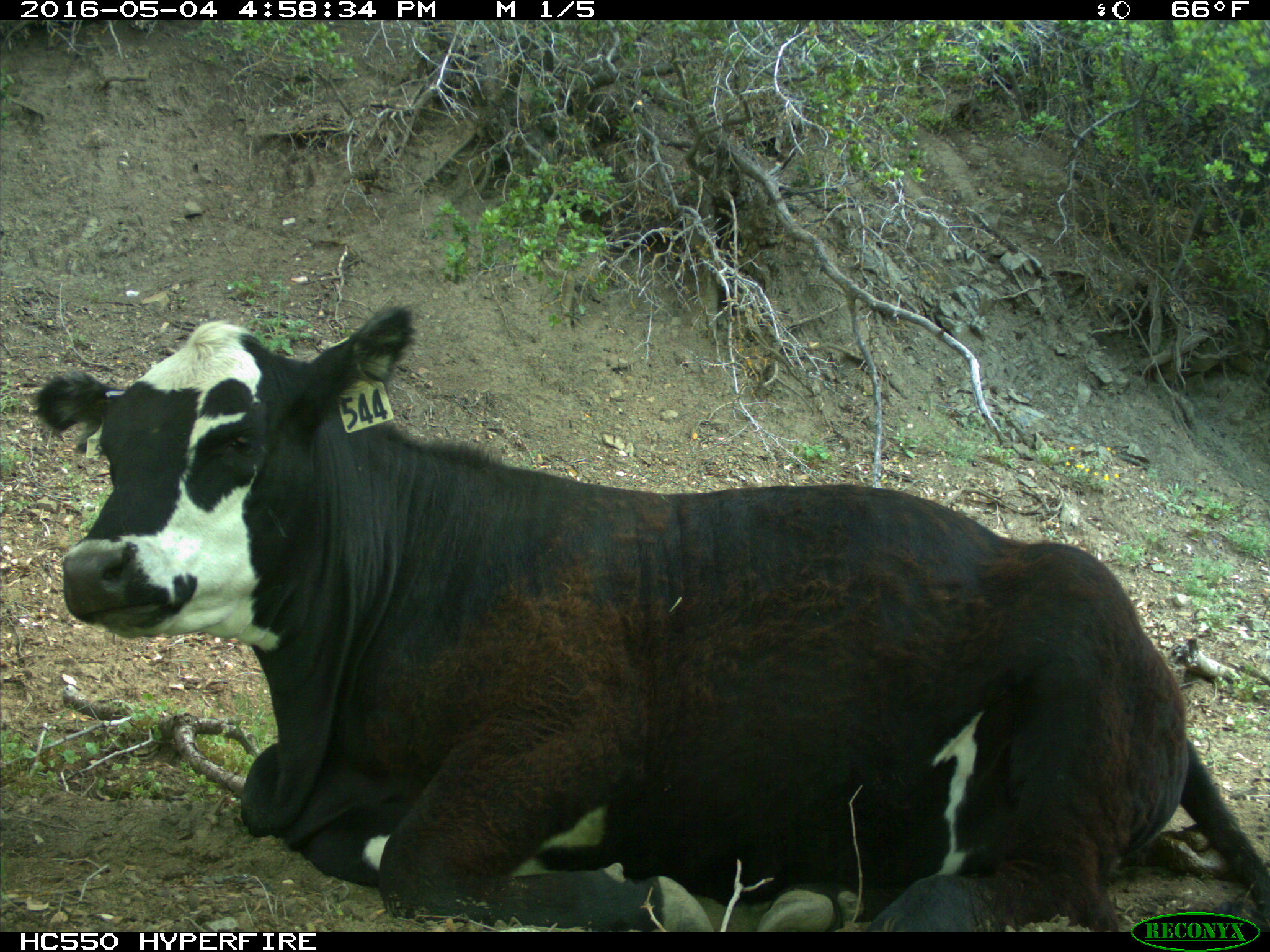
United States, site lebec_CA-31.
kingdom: Animalia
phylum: Chordata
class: Mammalia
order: Artiodactyla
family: Bovidae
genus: Bos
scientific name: Bos taurus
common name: domestic cow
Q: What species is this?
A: Bos taurus (domestic cow).